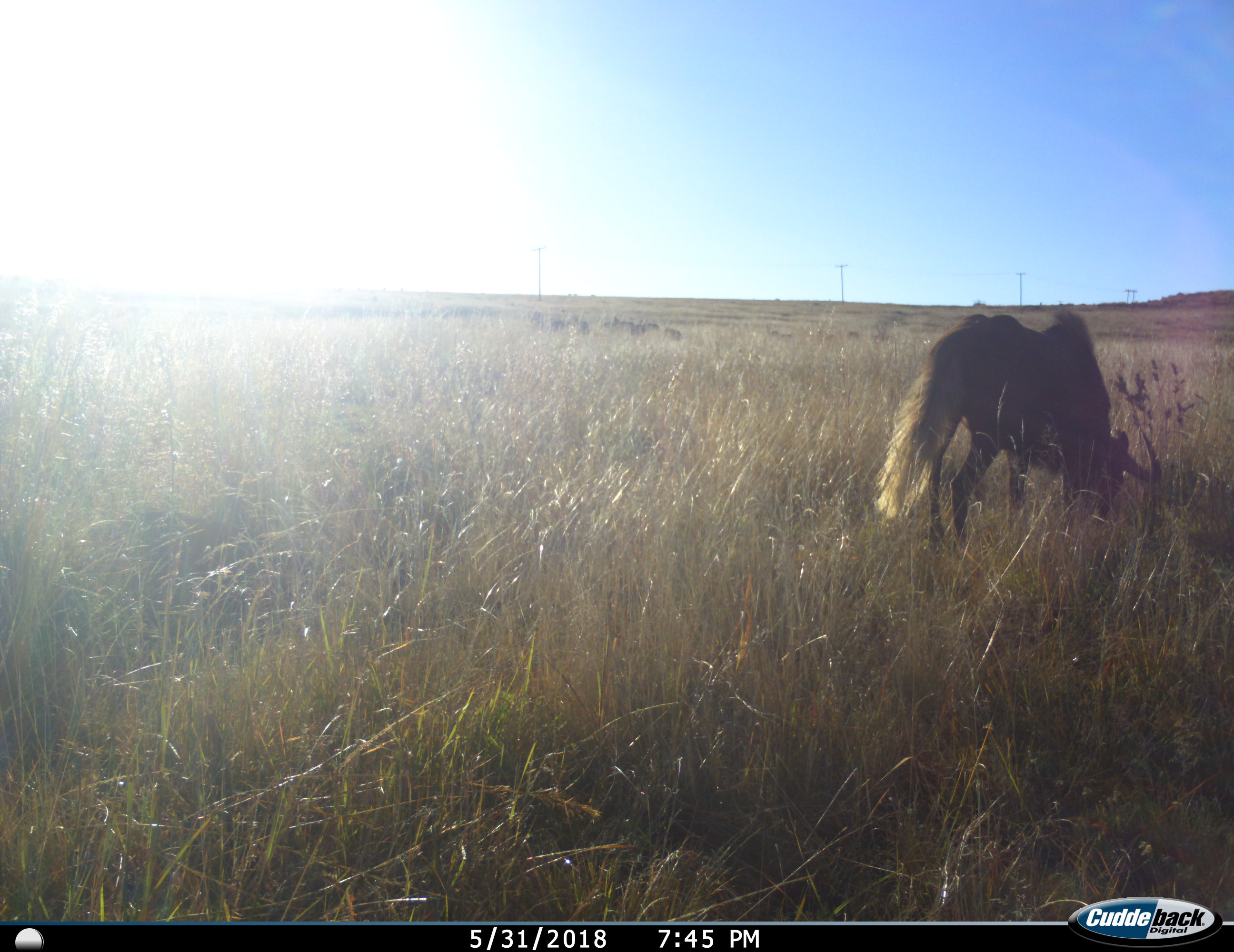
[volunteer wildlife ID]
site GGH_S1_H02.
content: unidentified animal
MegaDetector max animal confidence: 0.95